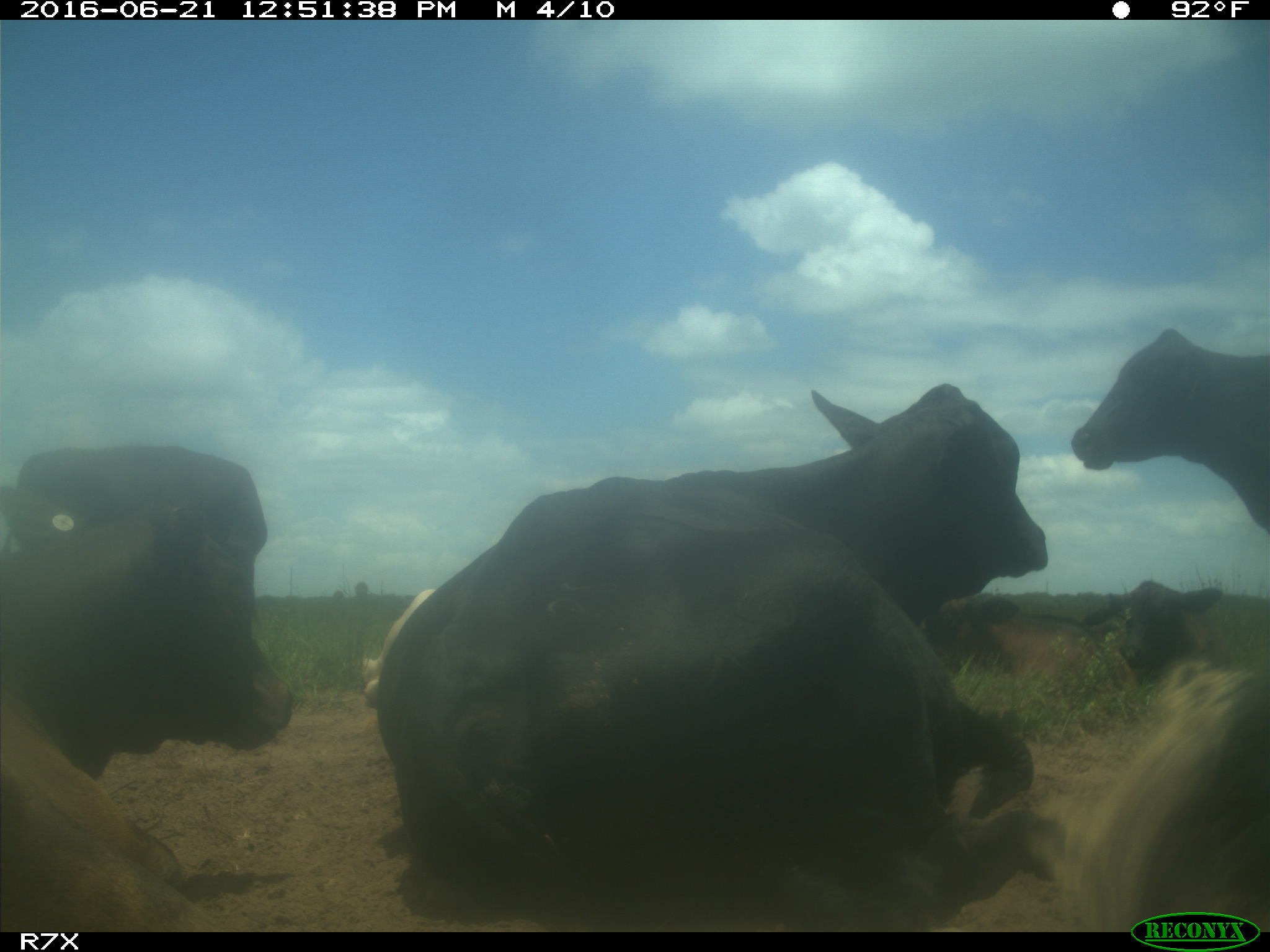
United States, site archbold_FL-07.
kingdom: Animalia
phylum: Chordata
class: Mammalia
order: Artiodactyla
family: Bovidae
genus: Bos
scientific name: Bos taurus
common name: domestic cow